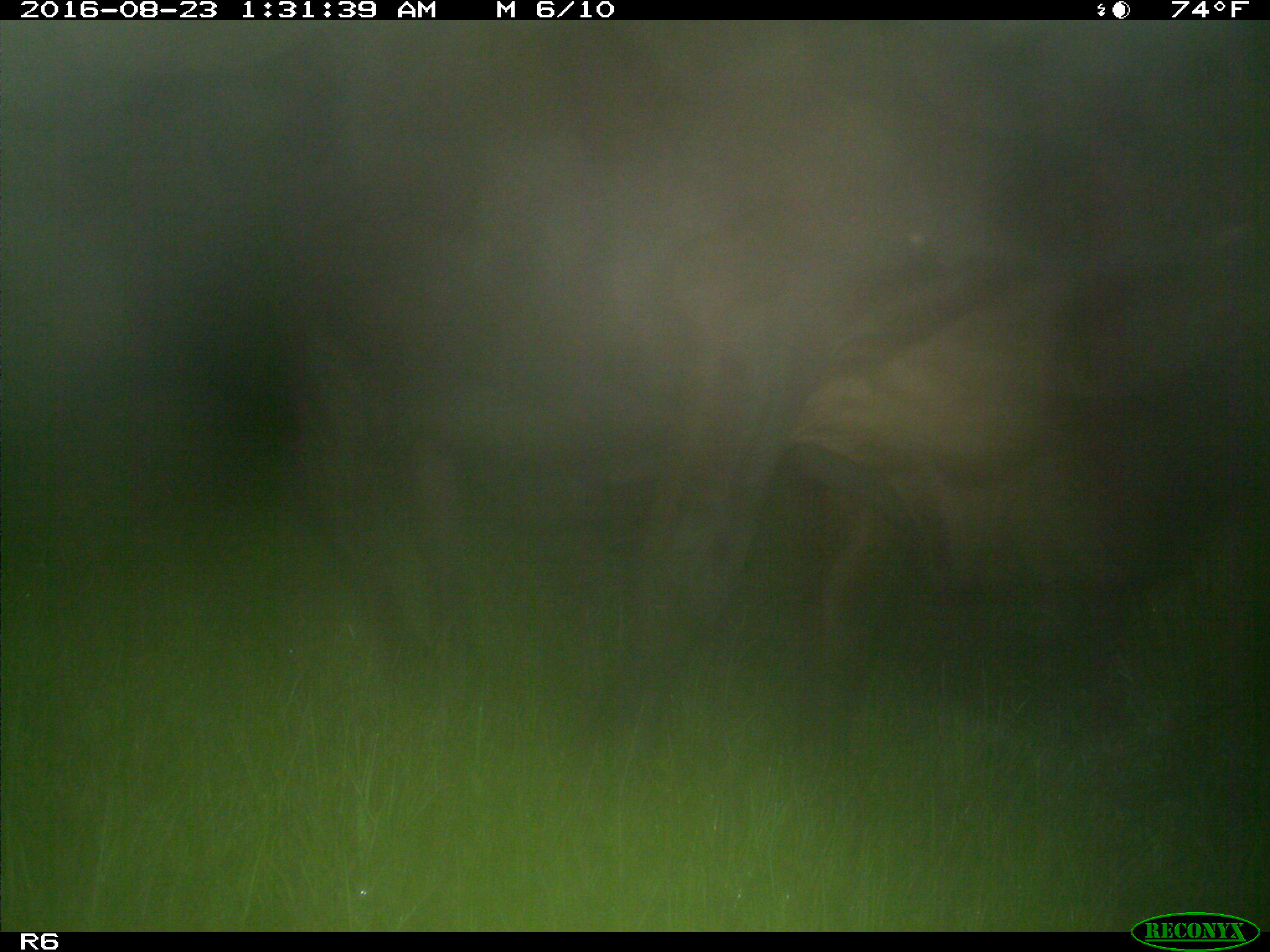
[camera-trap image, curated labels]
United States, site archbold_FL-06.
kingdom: Animalia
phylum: Chordata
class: Mammalia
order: Artiodactyla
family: Bovidae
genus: Bos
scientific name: Bos taurus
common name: domestic cow